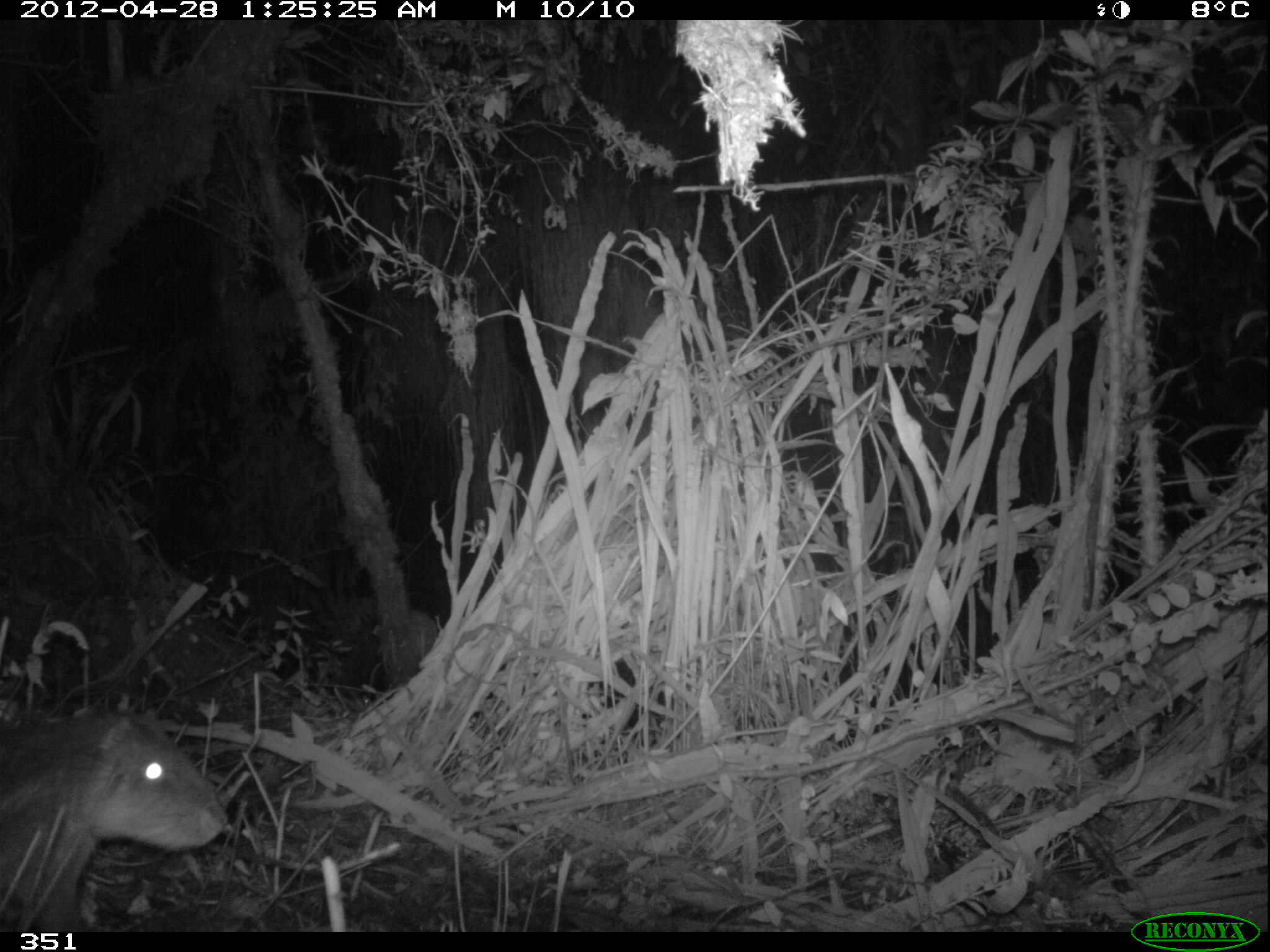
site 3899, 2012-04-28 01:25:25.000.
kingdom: Animalia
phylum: Chordata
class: Mammalia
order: Rodentia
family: Cuniculidae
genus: Cuniculus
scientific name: Cuniculus taczanowskii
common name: mountain paca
Cuniculus taczanowskii (mountain paca).